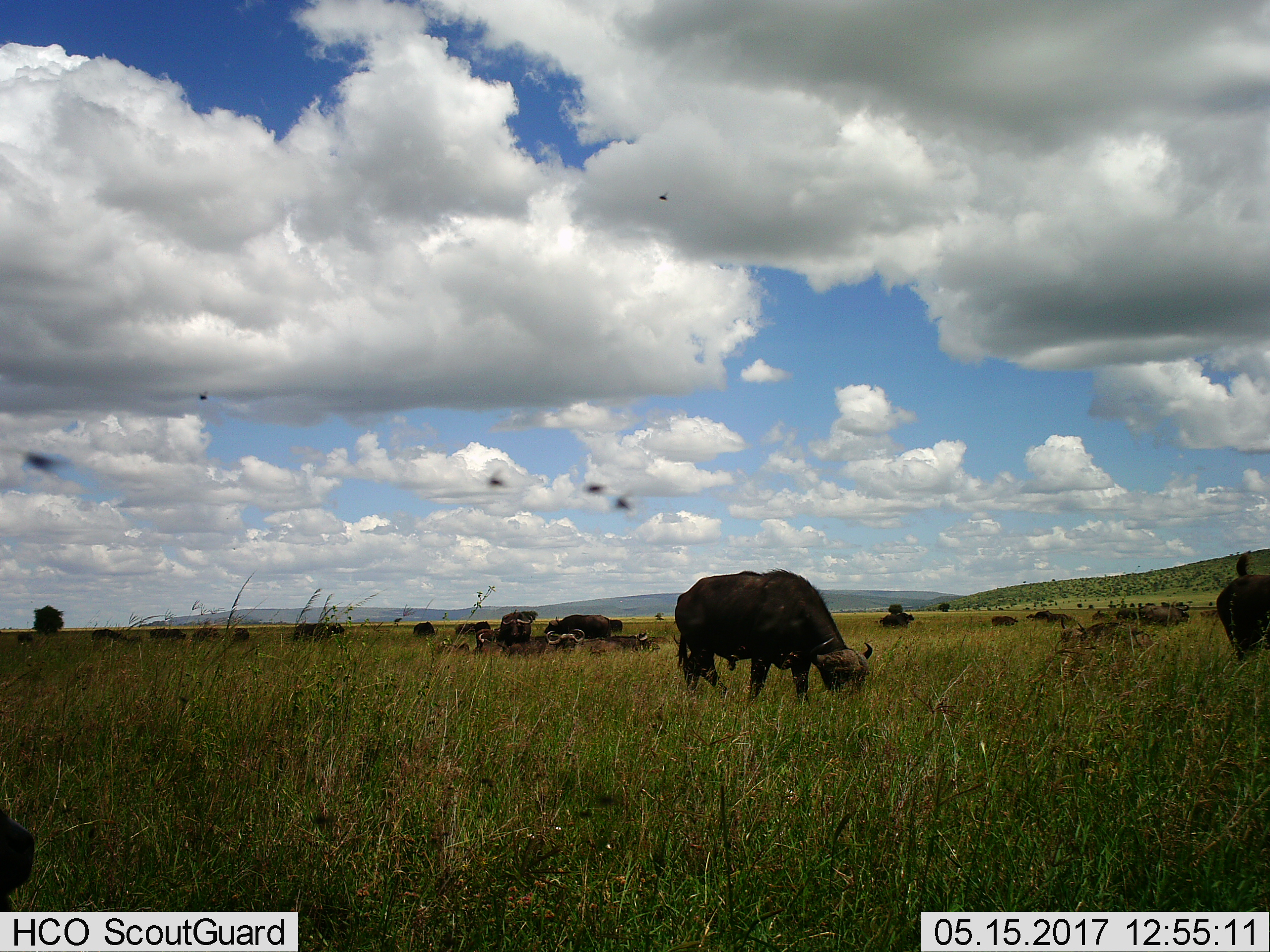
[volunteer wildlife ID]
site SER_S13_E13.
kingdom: Animalia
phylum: Chordata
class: Mammalia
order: Artiodactyla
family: Bovidae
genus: Syncerus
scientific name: Syncerus caffer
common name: african buffalo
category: buffalo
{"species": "buffalo (african buffalo) (Syncerus caffer)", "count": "11-50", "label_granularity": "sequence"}